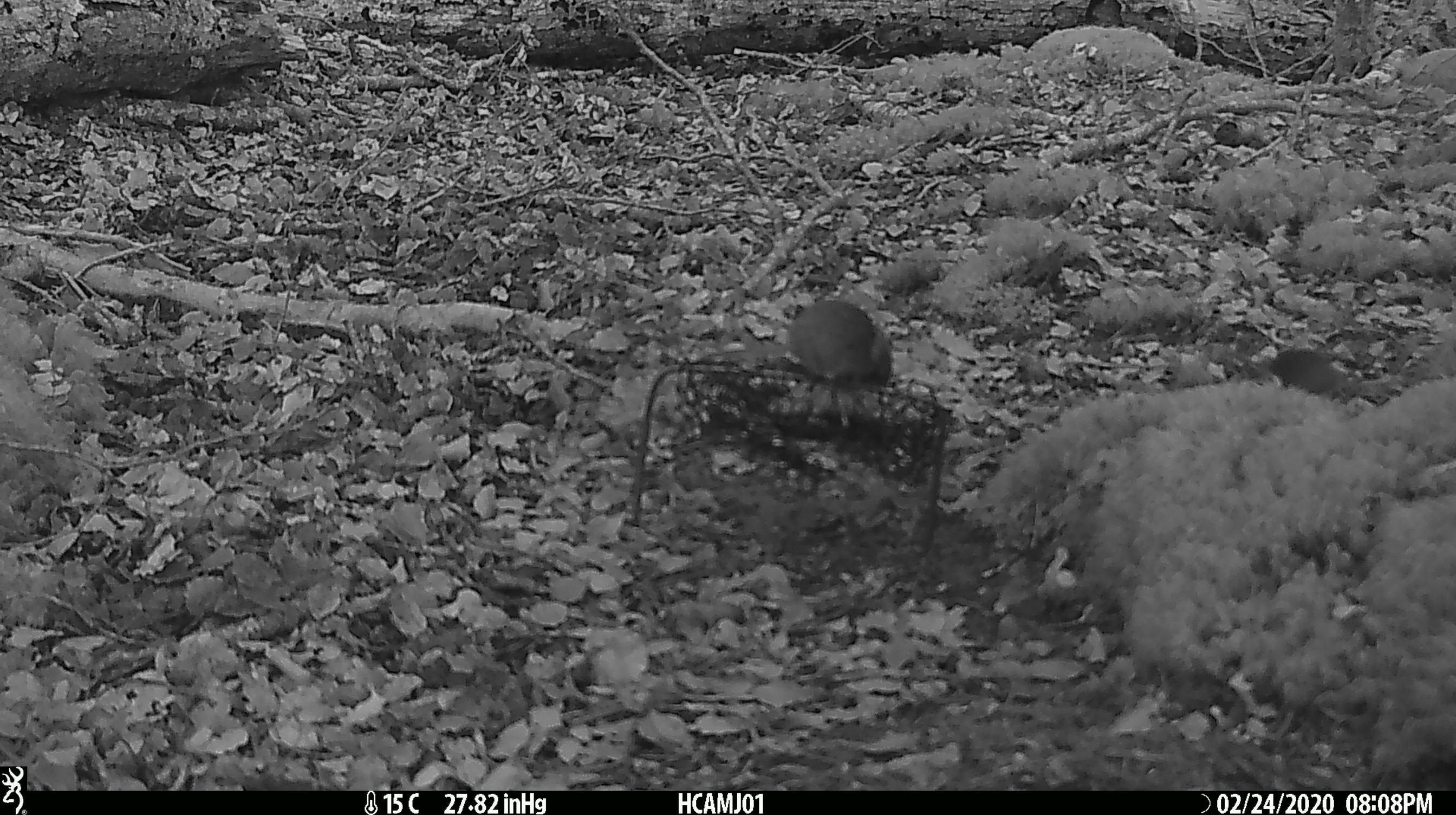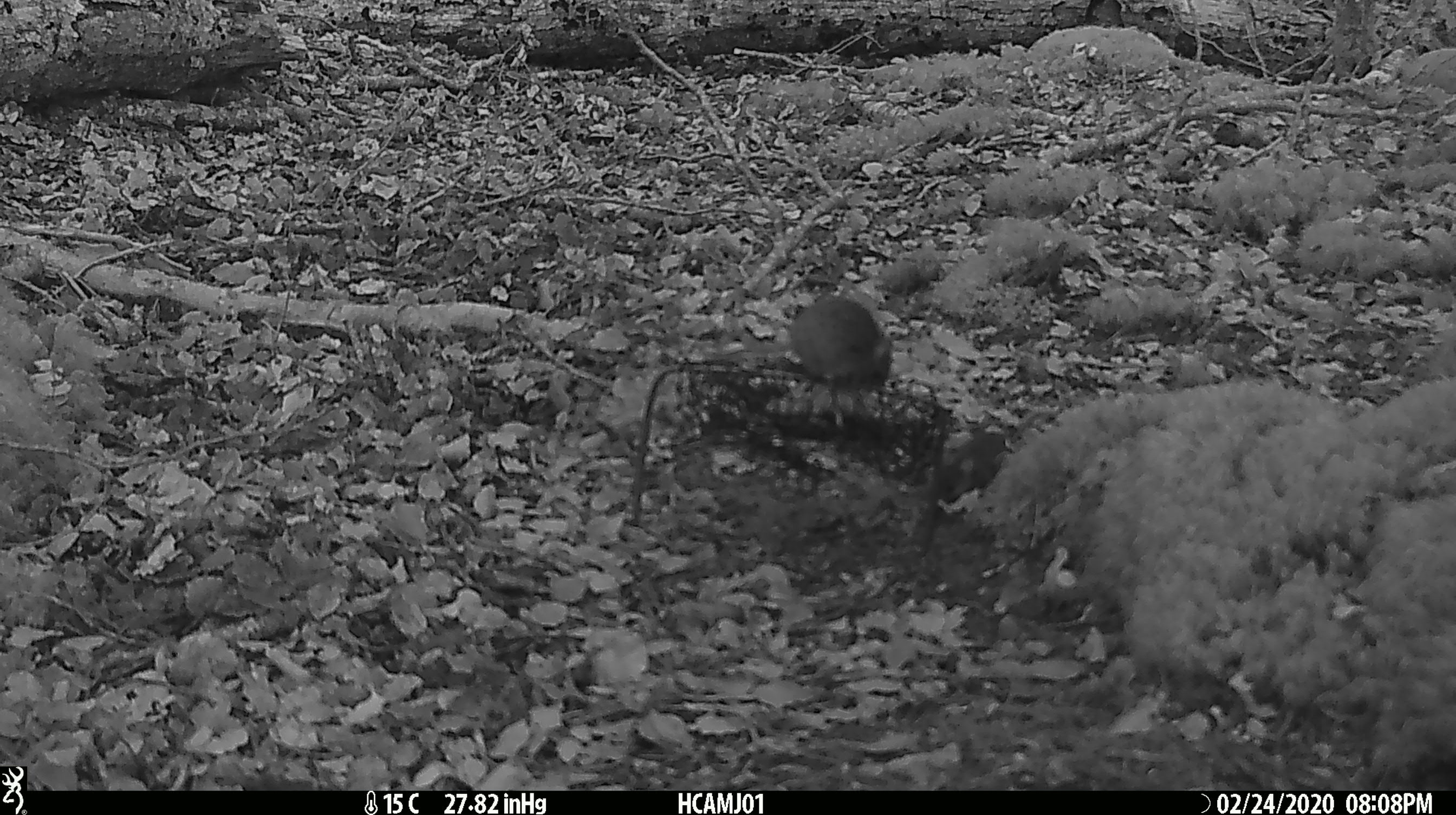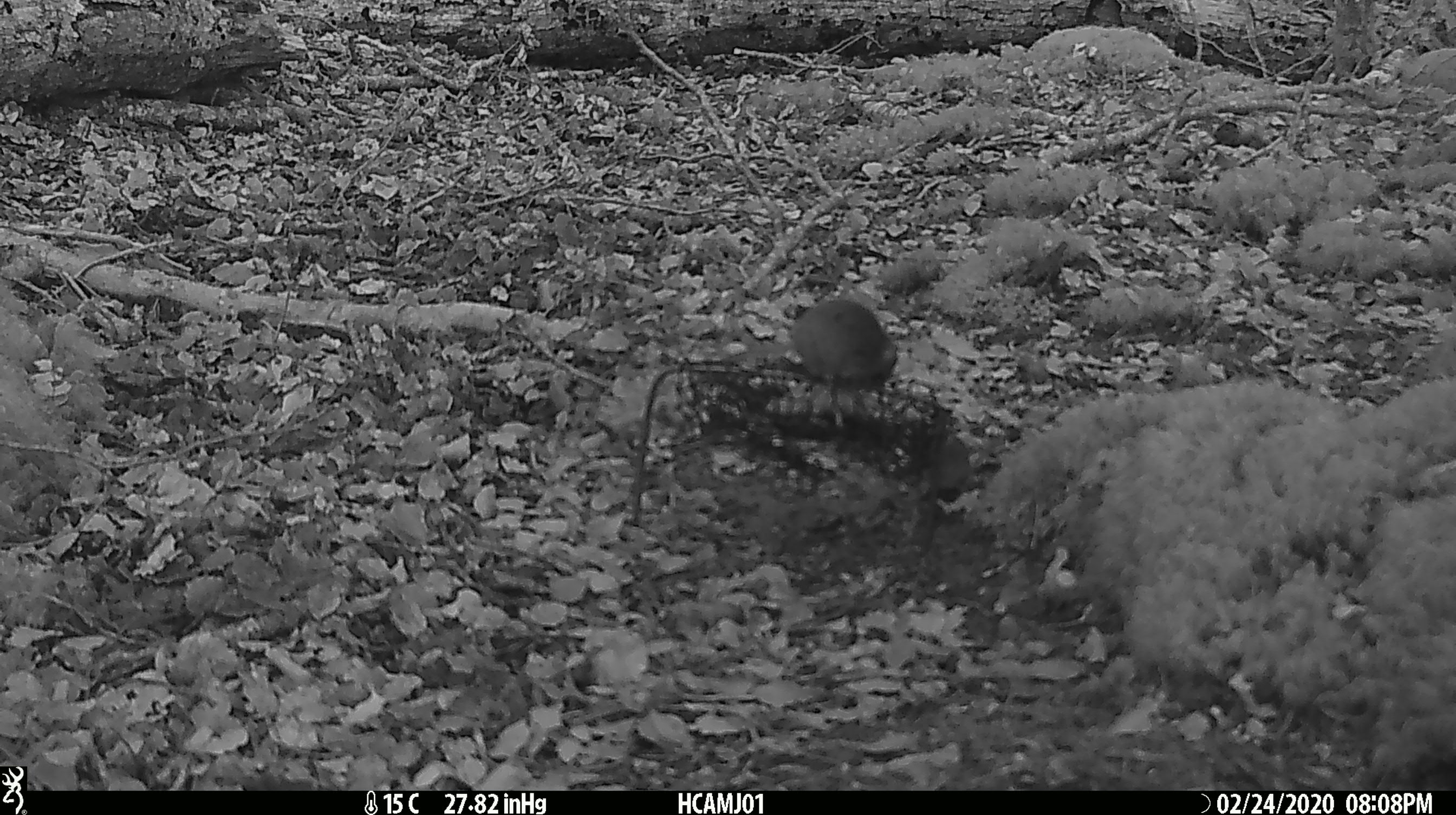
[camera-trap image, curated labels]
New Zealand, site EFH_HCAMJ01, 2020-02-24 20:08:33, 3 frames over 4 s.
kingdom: Animalia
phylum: Chordata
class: Mammalia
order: Rodentia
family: Muridae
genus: Mus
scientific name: Mus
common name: mouse